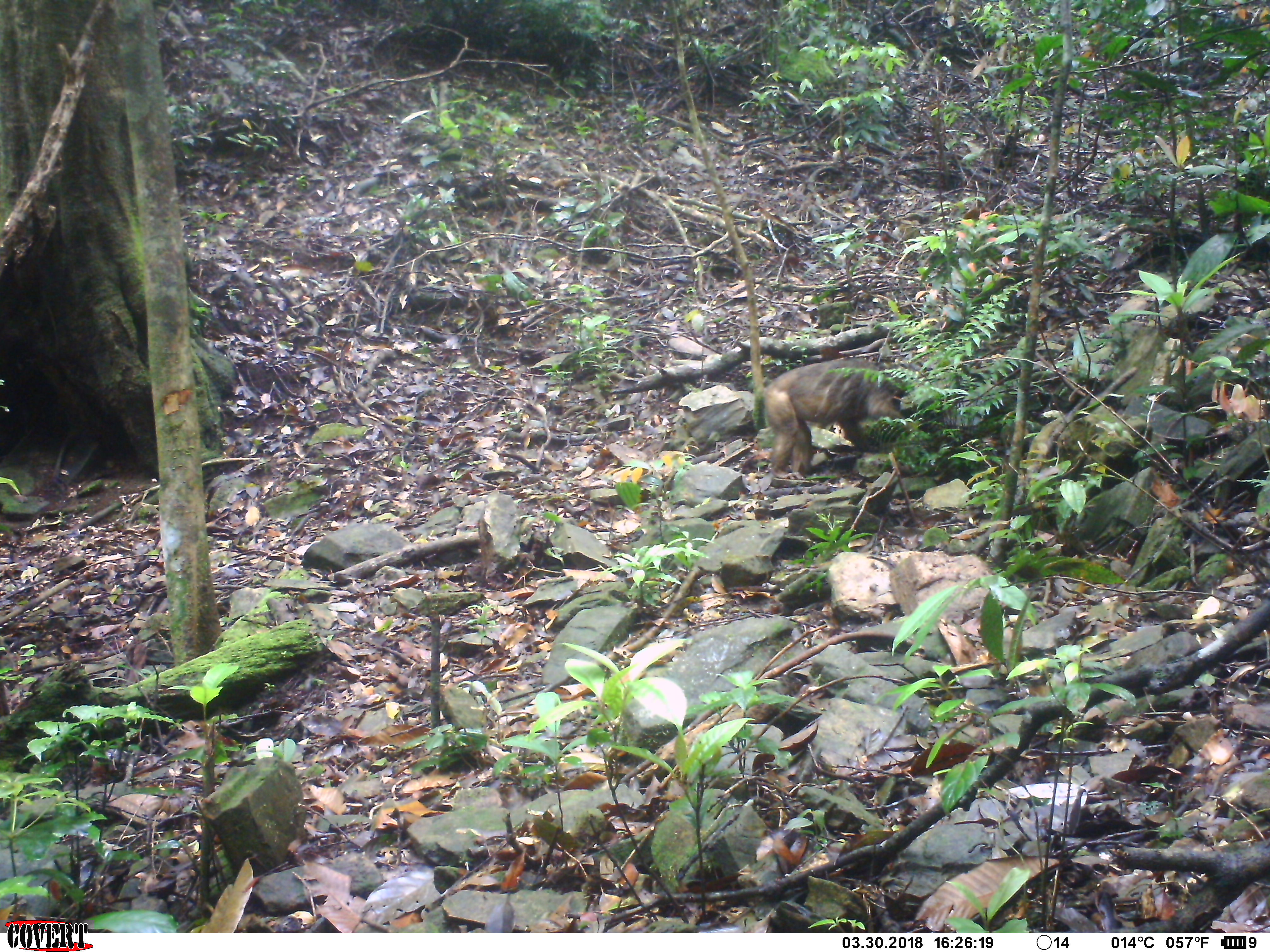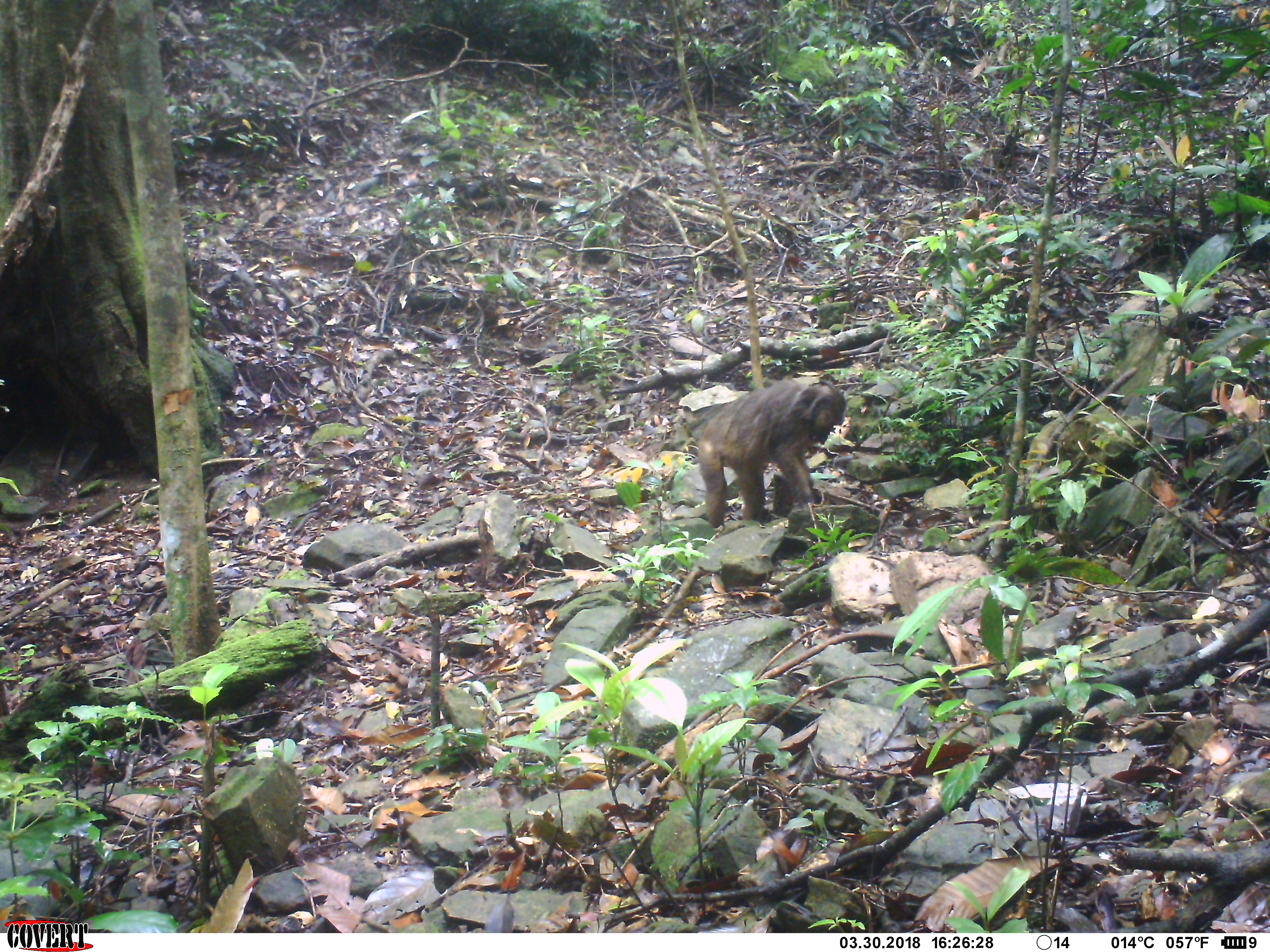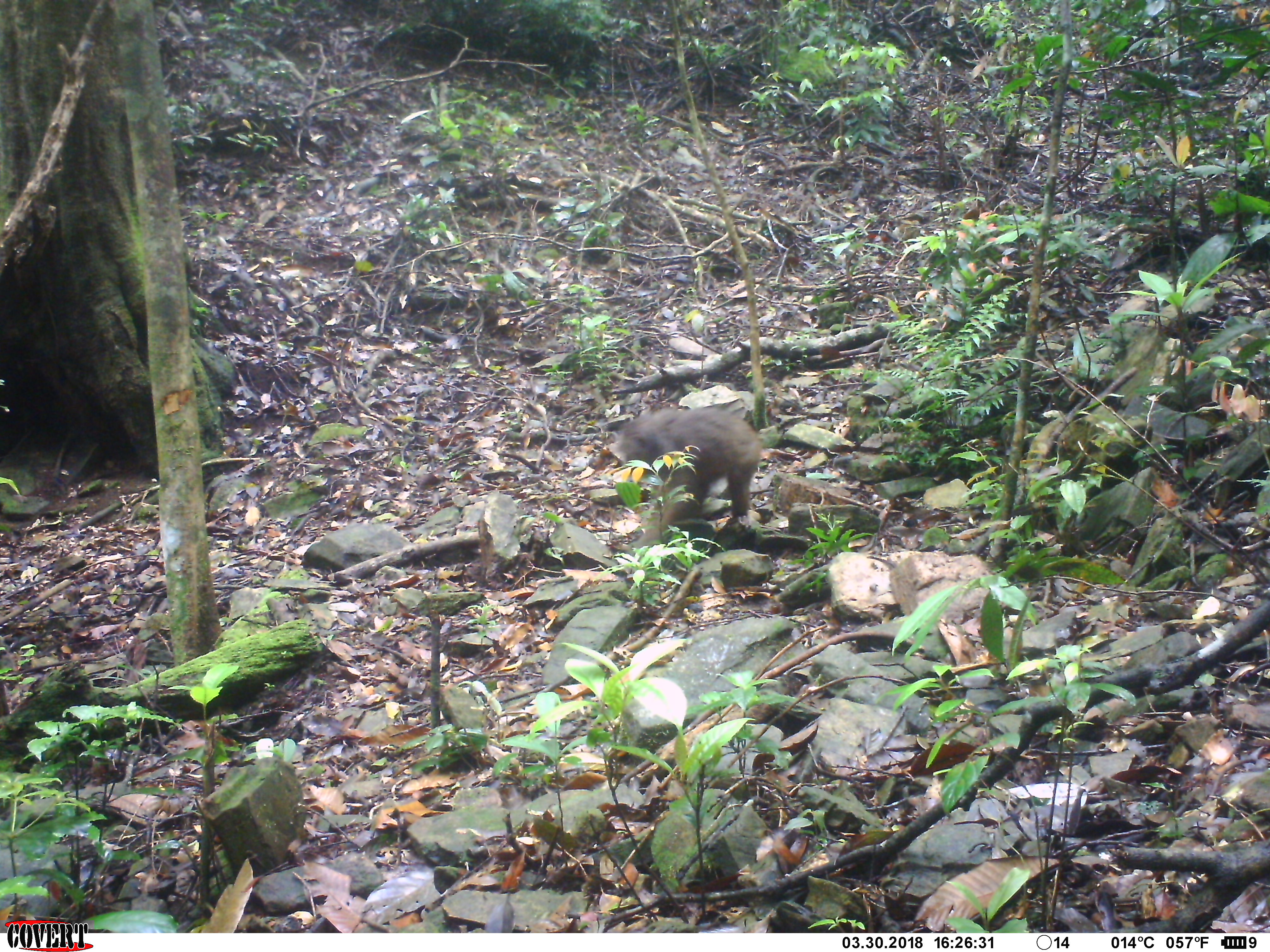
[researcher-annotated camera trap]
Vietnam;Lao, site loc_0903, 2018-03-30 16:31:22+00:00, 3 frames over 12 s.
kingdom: Animalia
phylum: Chordata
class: Mammalia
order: Primates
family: Cercopithecidae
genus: Macaca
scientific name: Macaca arctoides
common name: stump-tailed macaque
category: stump tailed macaque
Stump tailed macaque (stump-tailed macaque) (Macaca arctoides). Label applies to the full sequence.